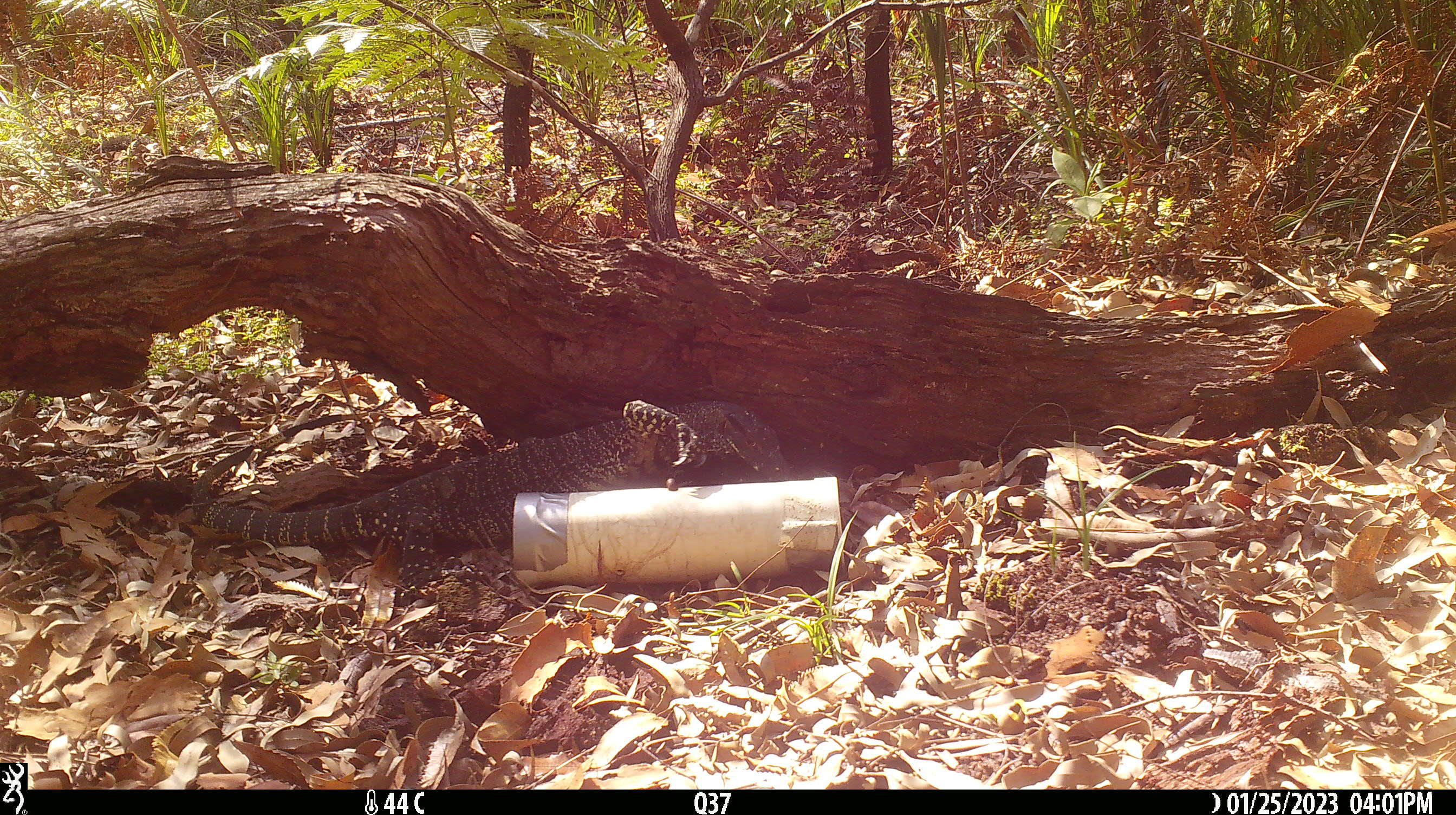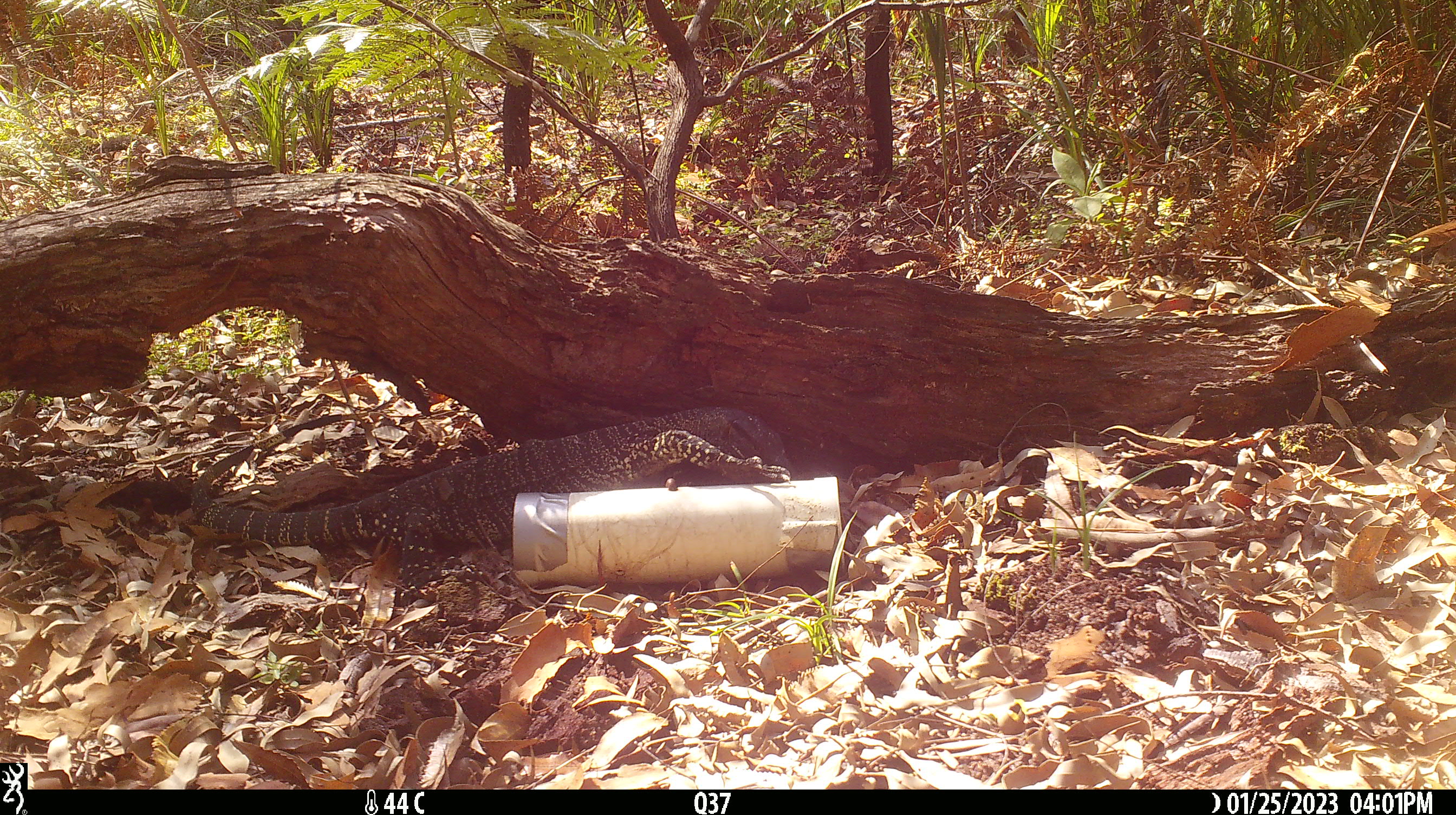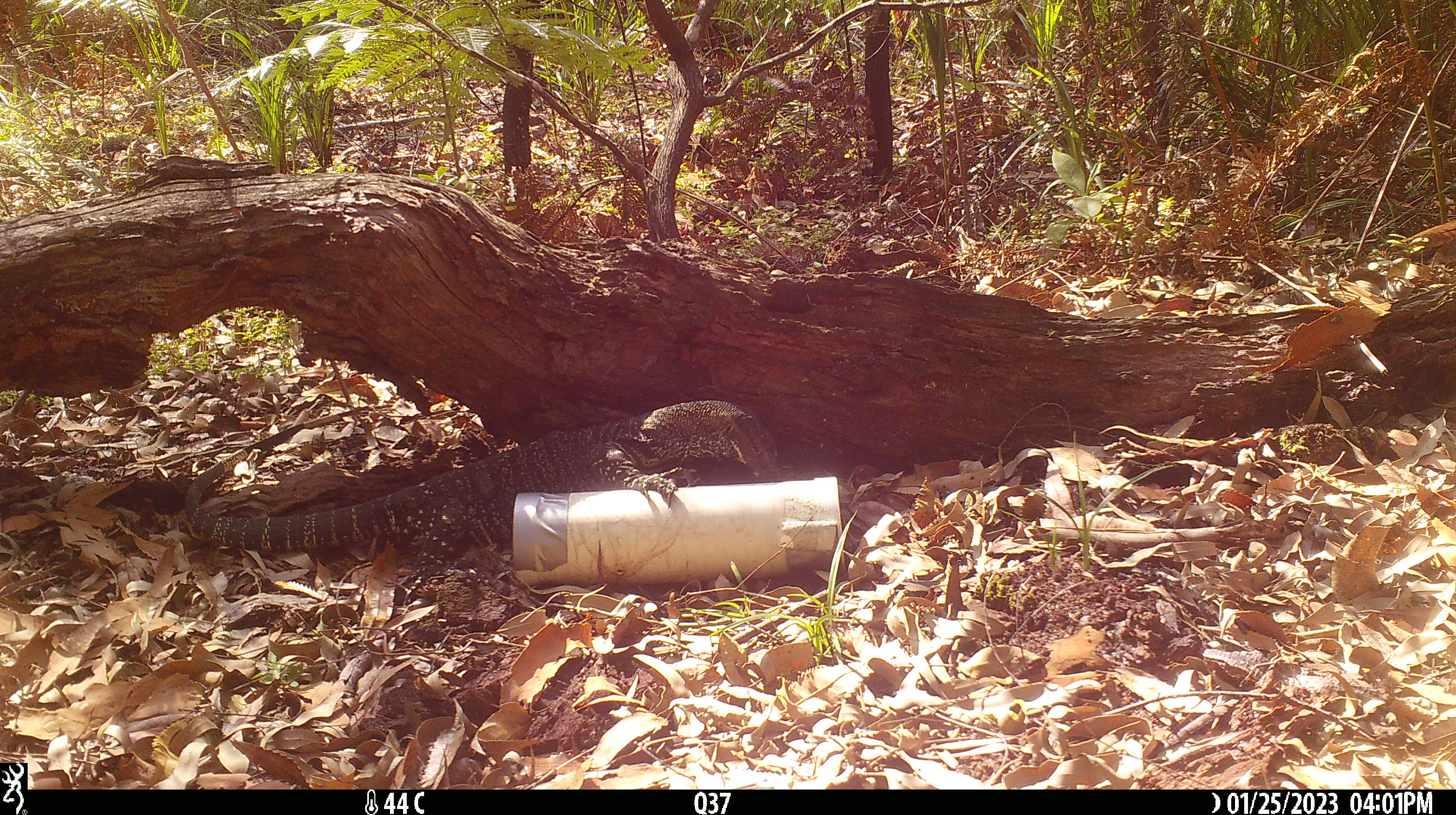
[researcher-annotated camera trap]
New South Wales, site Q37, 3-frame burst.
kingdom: Animalia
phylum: Chordata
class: Reptilia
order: Squamata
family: Varanidae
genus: Varanus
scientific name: Varanus varius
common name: lace monitor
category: goanna